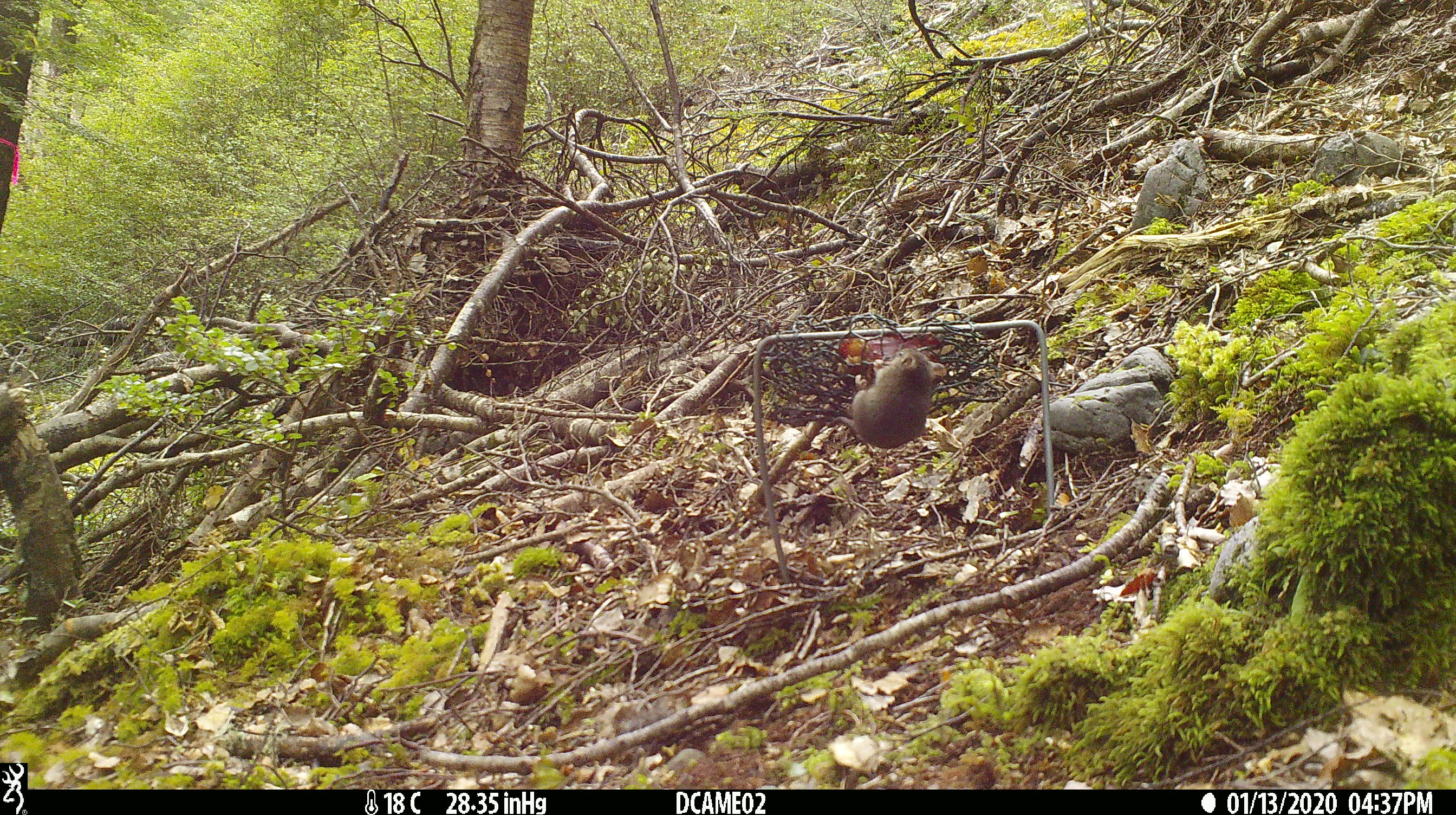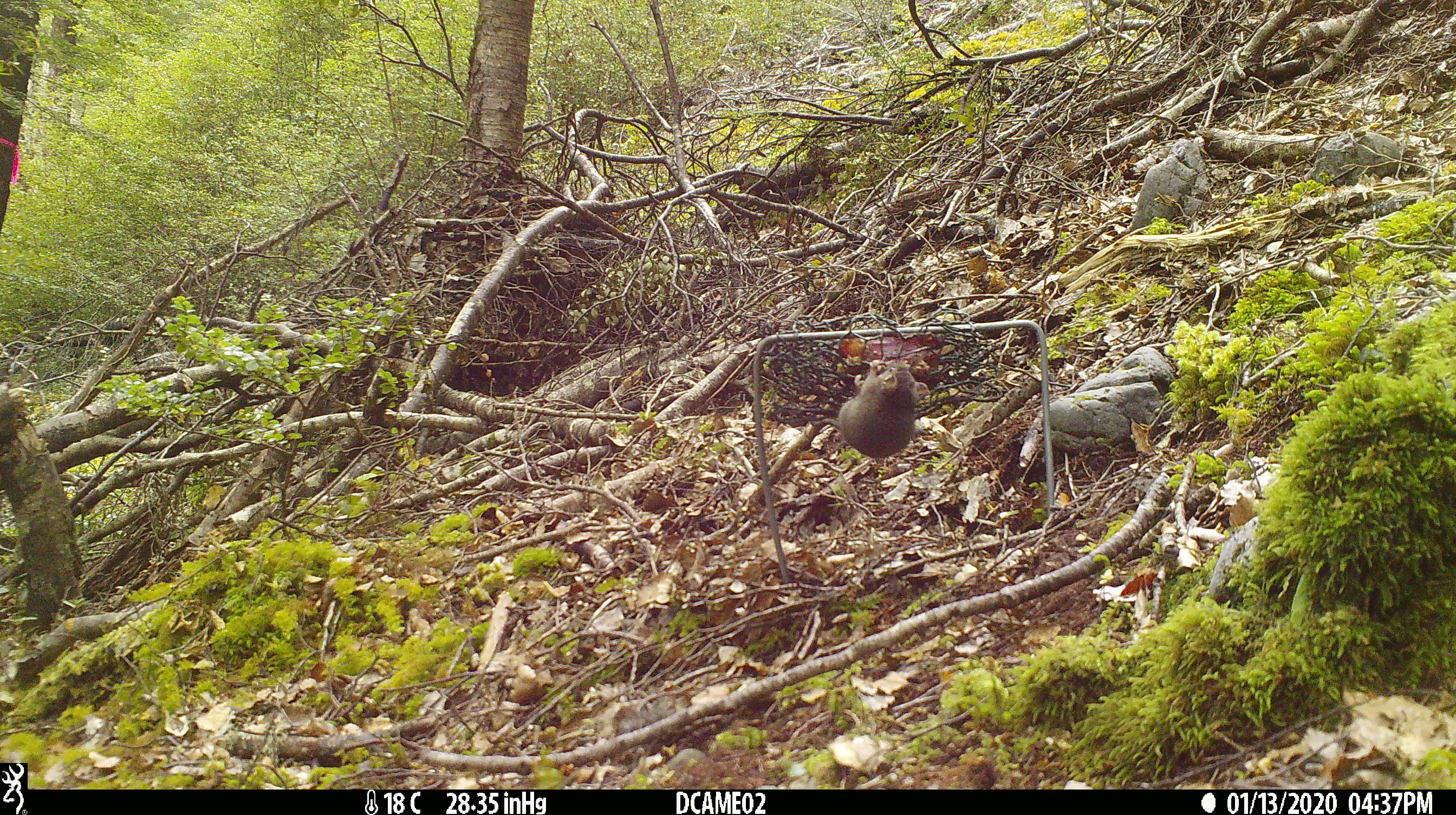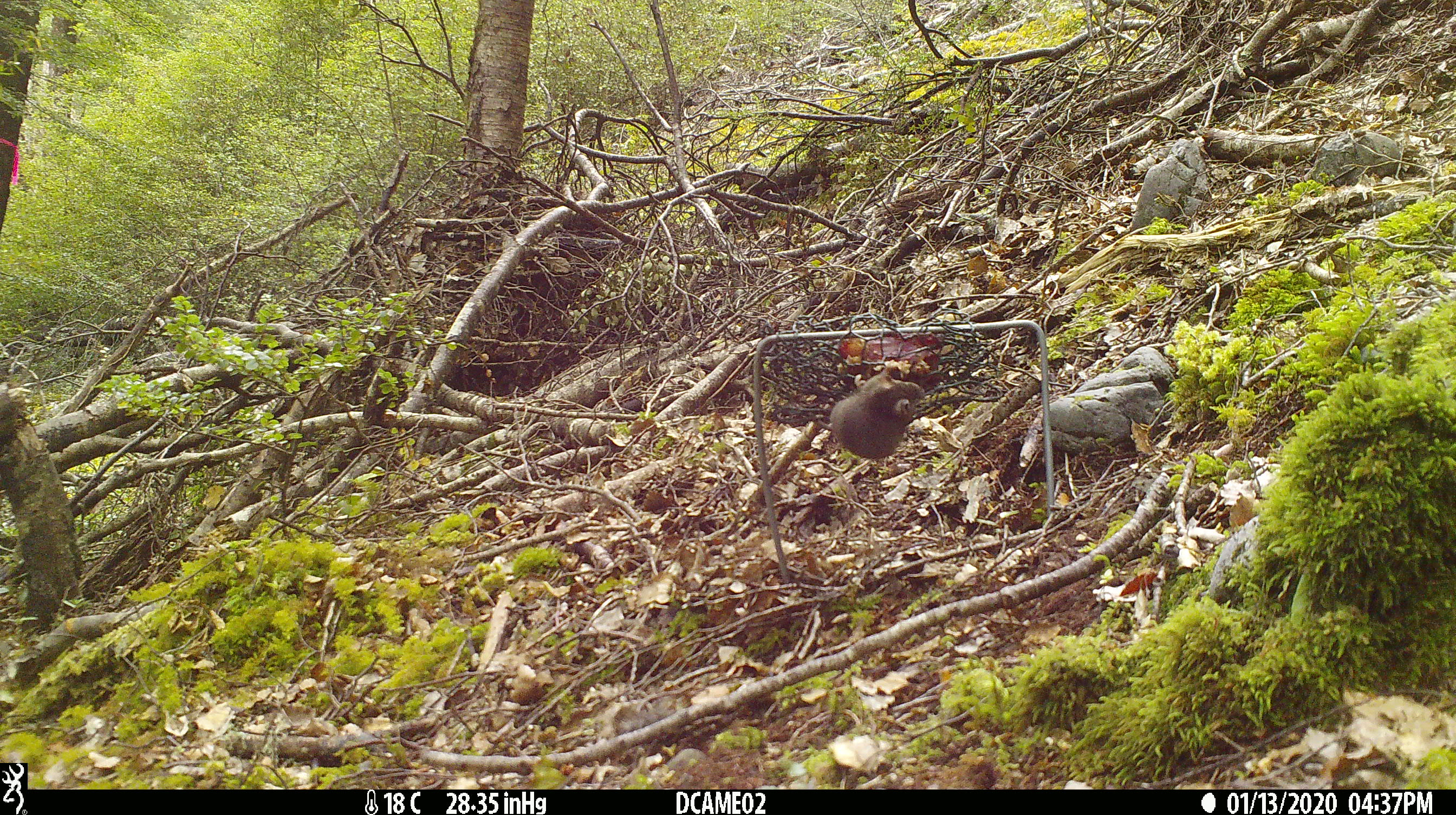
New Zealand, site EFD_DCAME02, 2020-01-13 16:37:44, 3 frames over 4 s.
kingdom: Animalia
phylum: Chordata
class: Mammalia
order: Rodentia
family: Muridae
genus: Mus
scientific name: Mus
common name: mouse